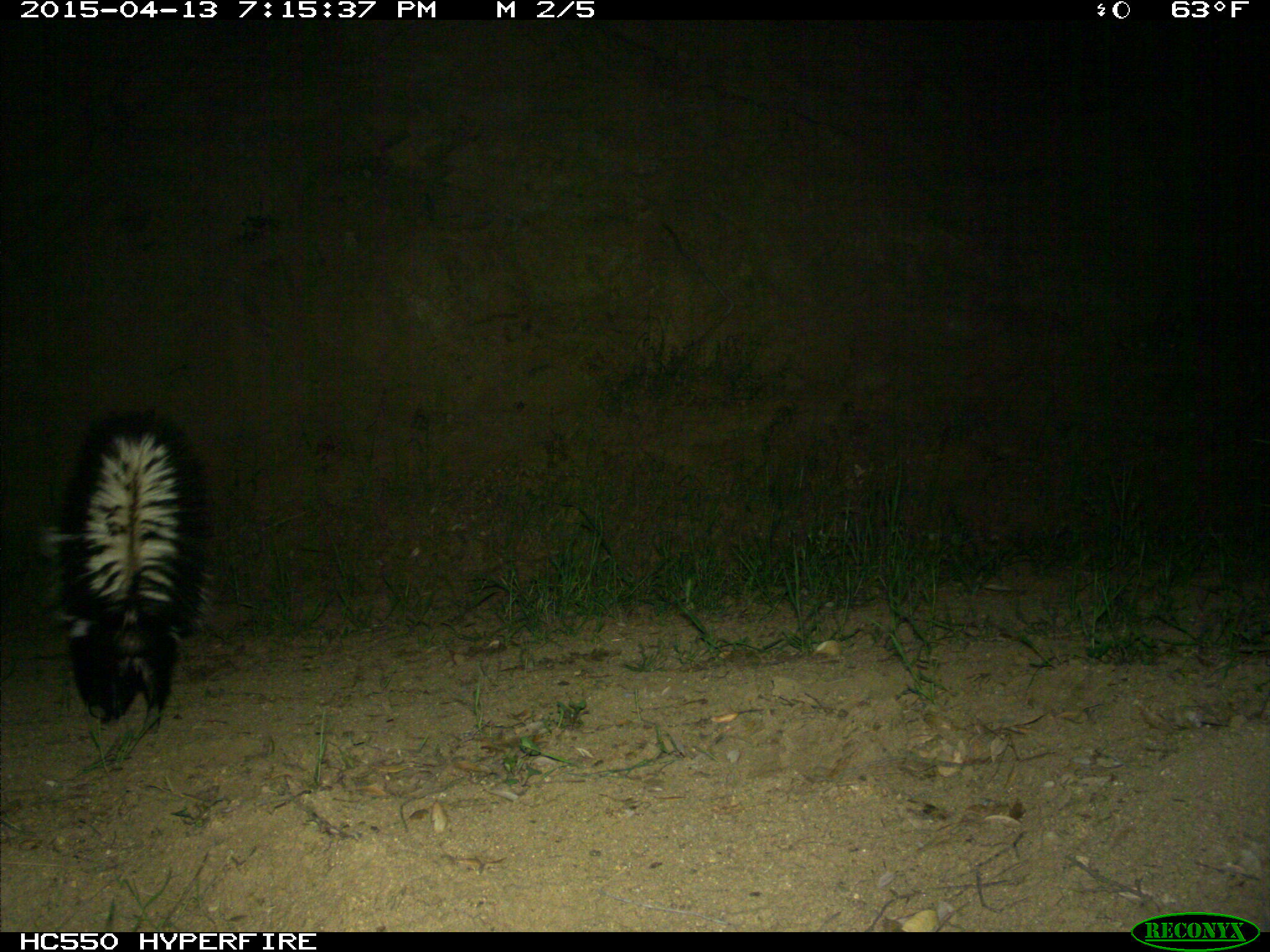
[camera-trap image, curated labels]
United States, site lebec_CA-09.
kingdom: Animalia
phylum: Chordata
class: Mammalia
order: Carnivora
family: Mephitidae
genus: Mephitis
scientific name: Mephitis mephitis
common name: striped skunk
Mephitis mephitis (striped skunk).